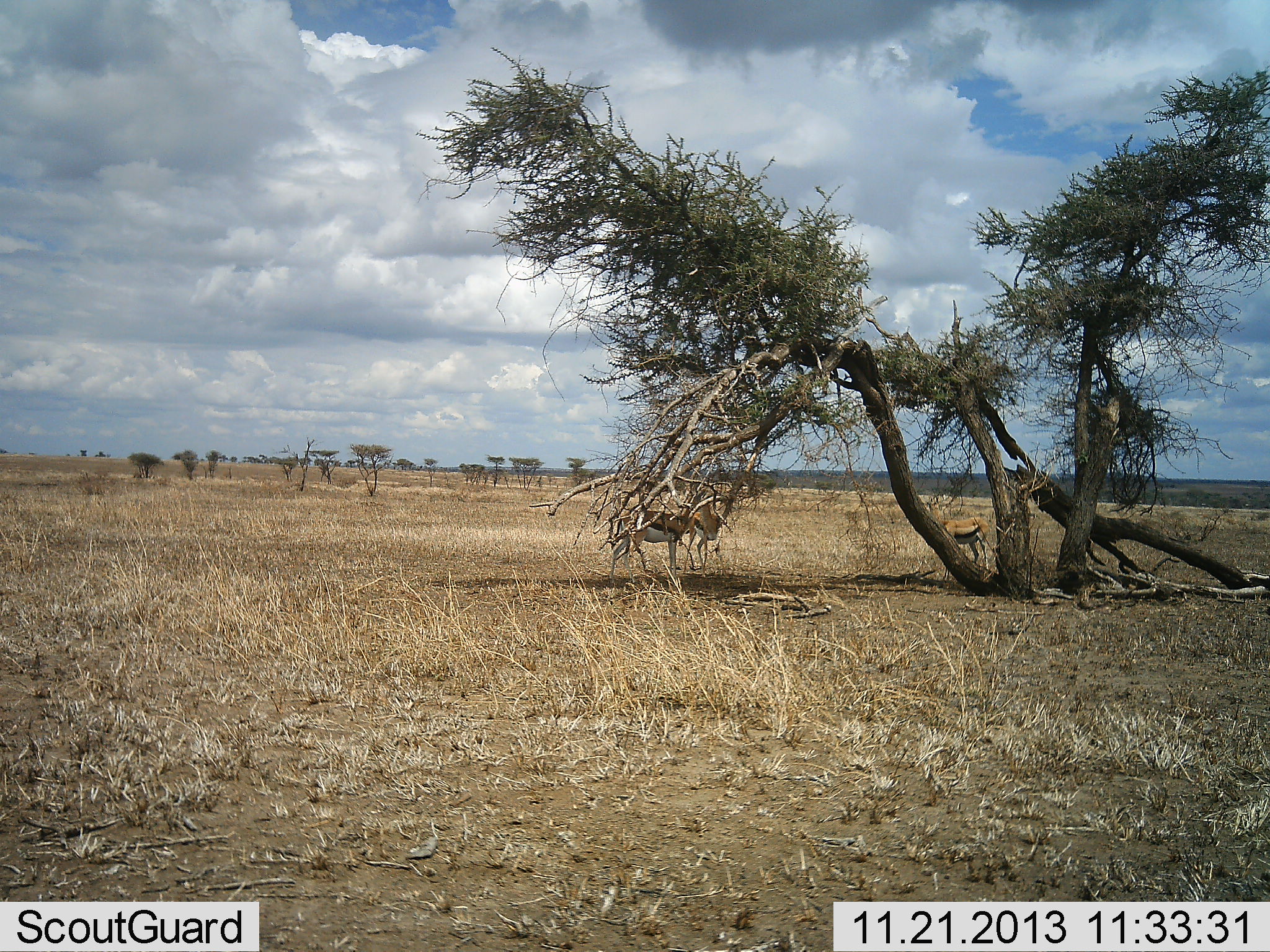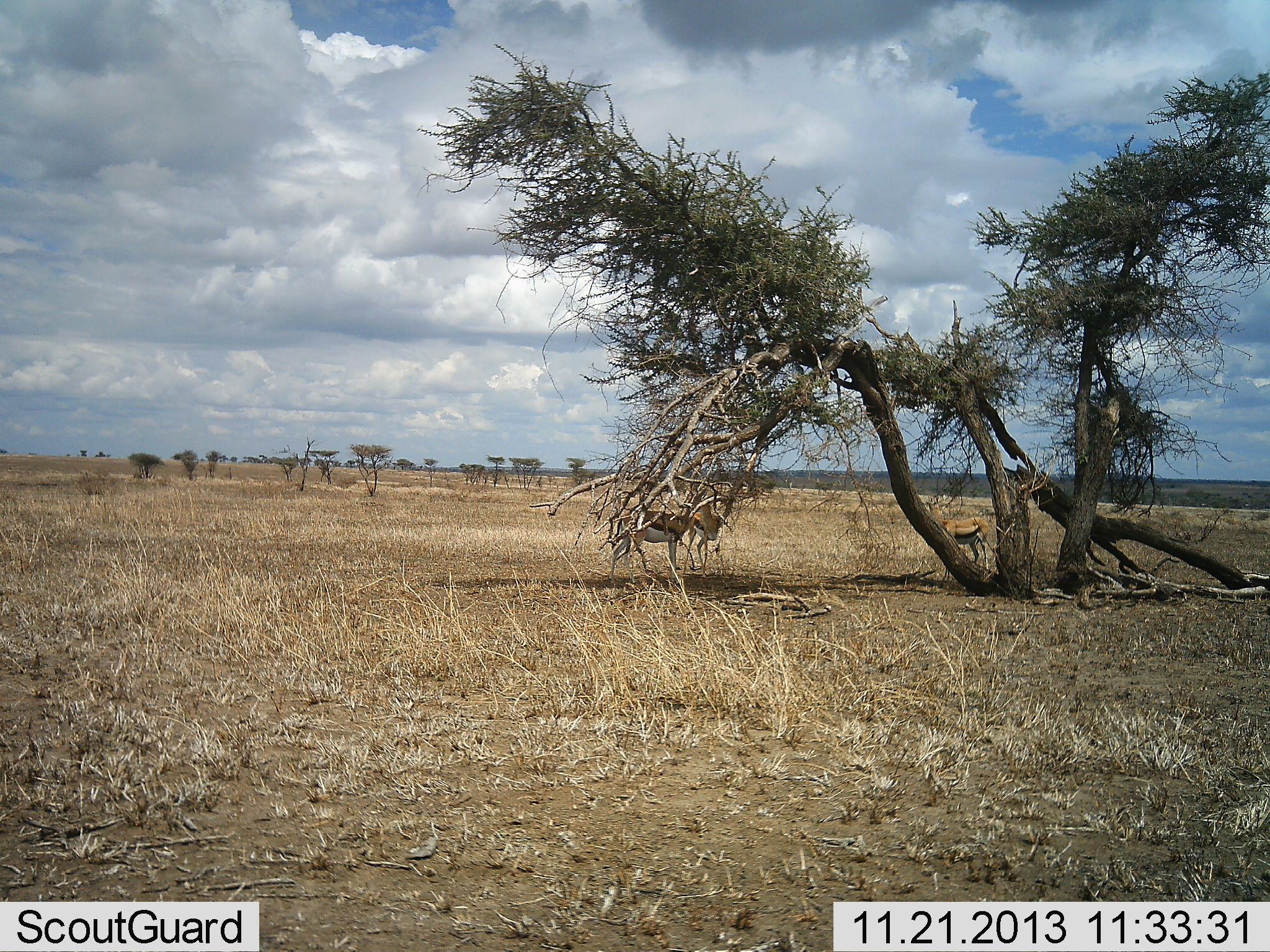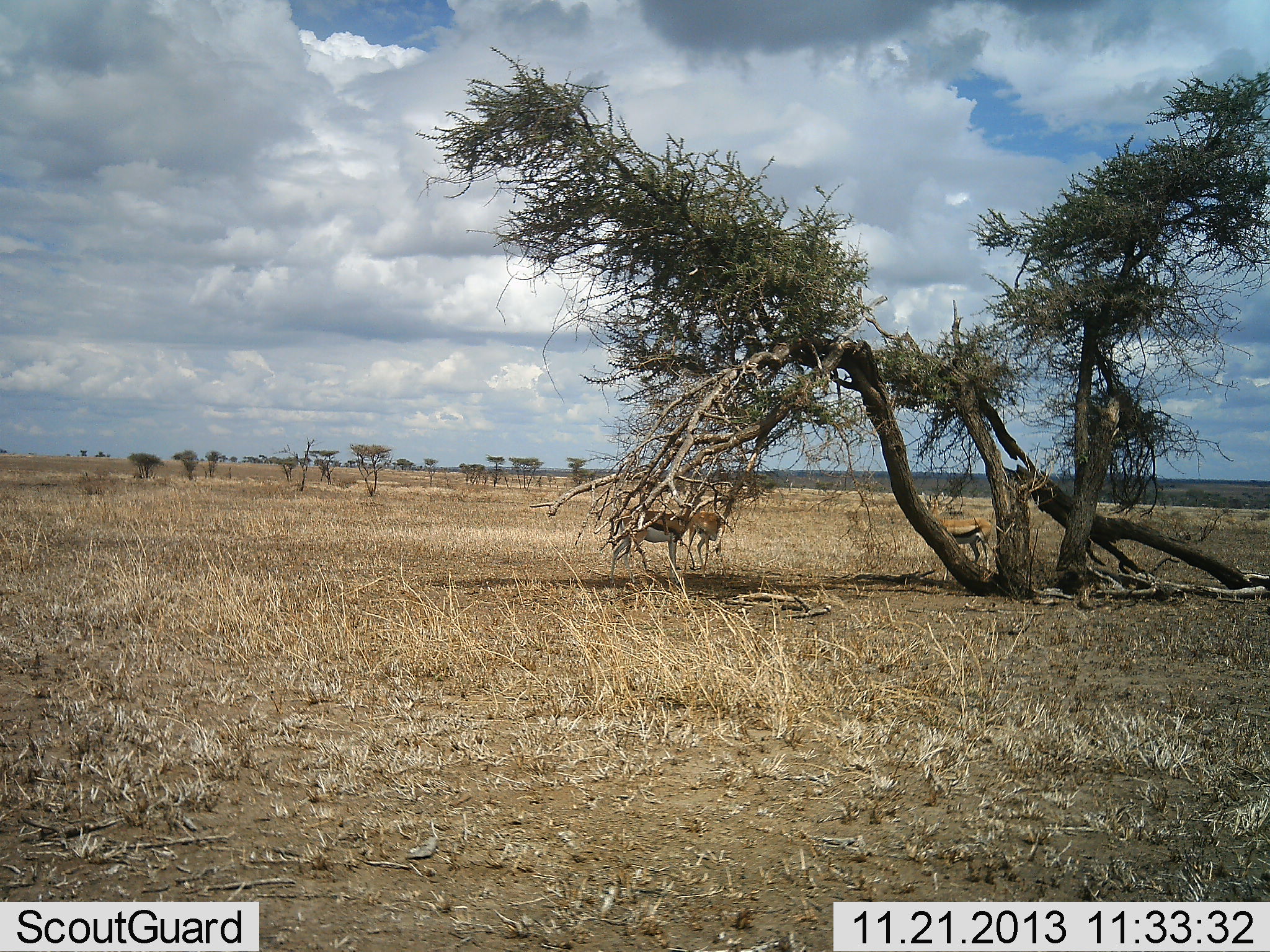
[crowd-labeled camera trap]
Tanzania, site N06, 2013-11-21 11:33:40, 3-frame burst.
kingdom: Animalia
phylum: Chordata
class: Mammalia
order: Artiodactyla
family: Bovidae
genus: Eudorcas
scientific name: Eudorcas thomsonii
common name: thomson's gazelle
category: gazellethomsons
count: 3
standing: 80%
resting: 20%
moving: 10%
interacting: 0%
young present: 10%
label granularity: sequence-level